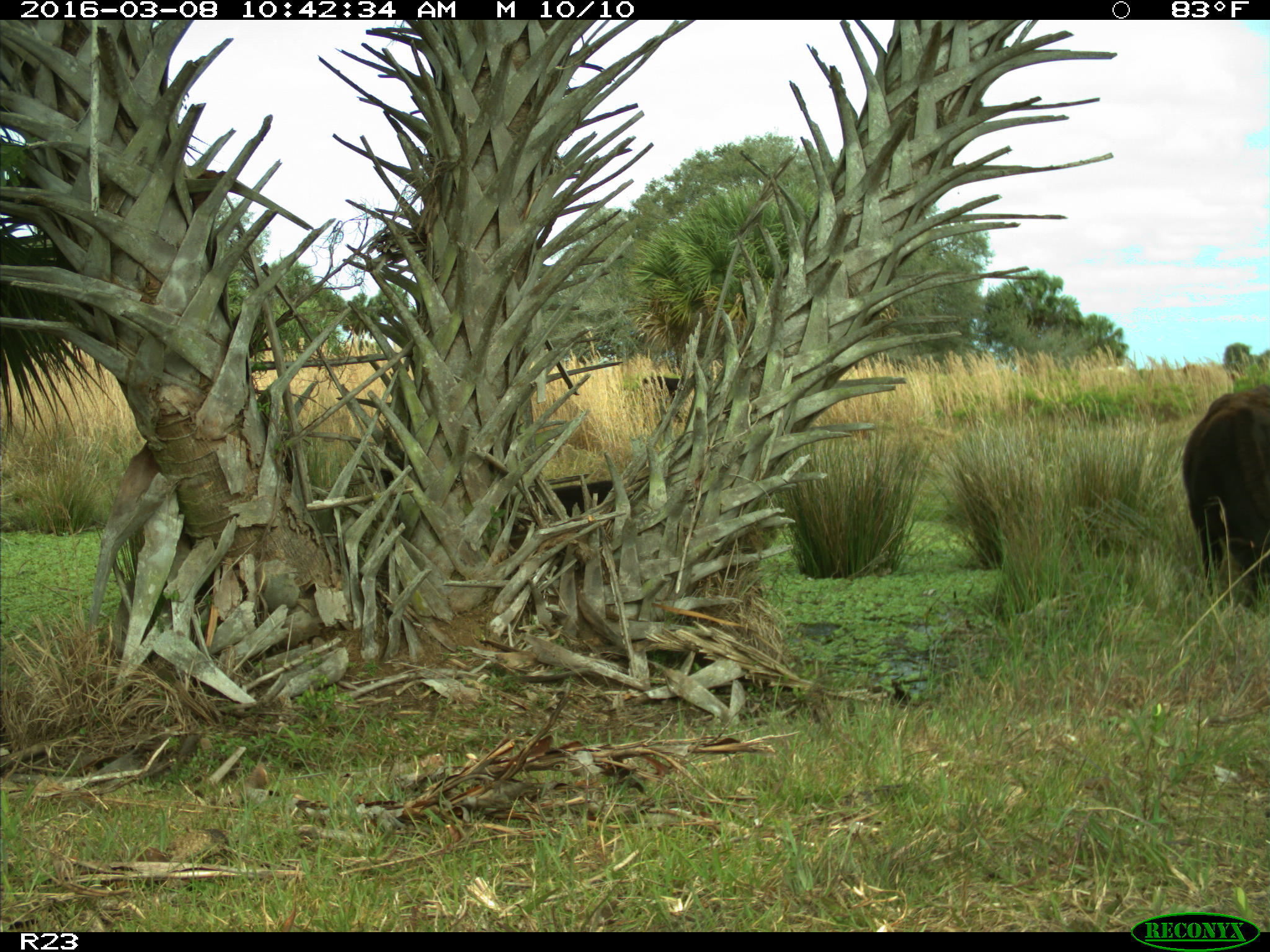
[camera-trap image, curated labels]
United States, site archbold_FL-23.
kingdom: Animalia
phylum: Chordata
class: Mammalia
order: Artiodactyla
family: Bovidae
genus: Bos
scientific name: Bos taurus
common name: domestic cow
Bos taurus (domestic cow).